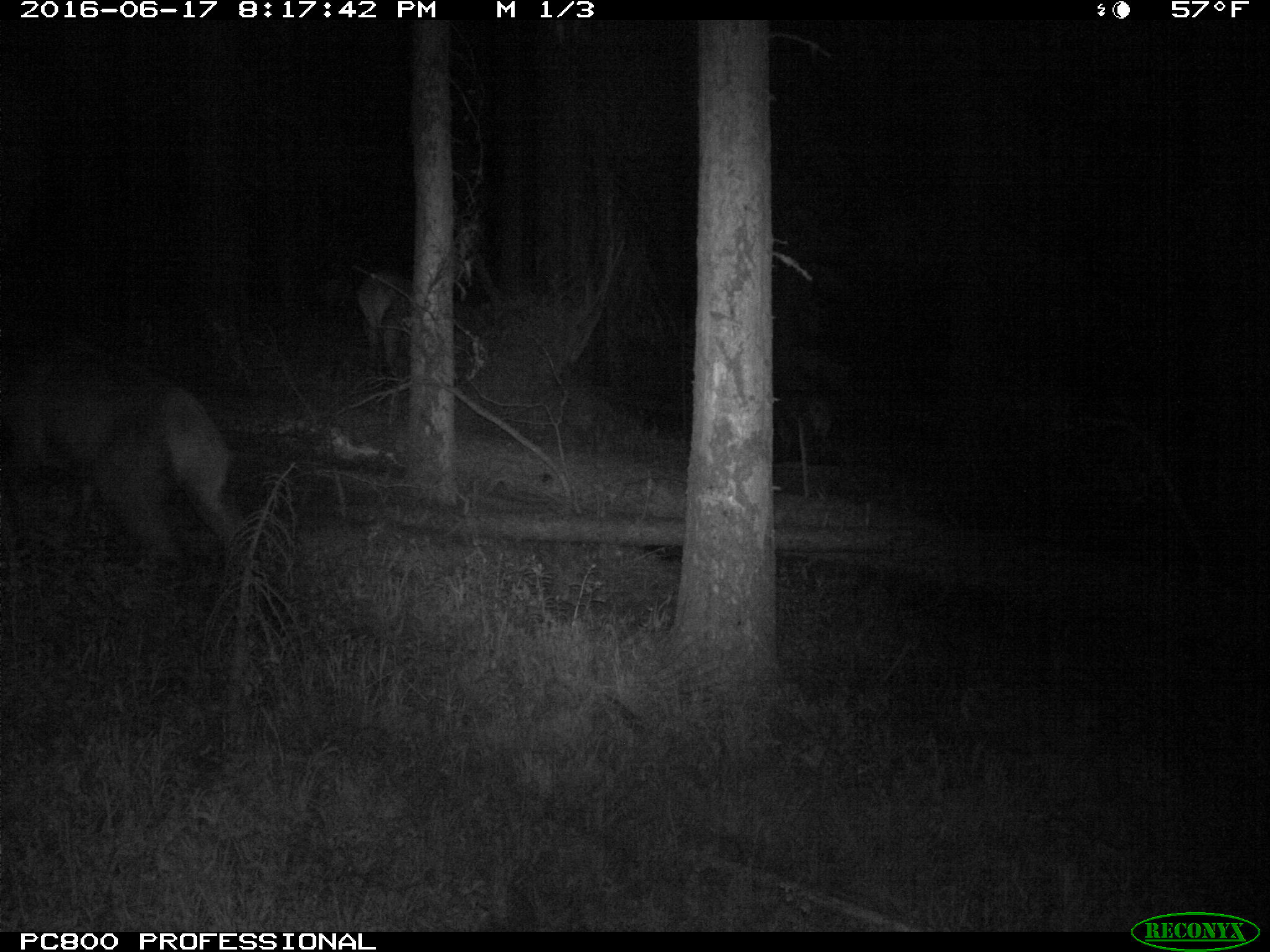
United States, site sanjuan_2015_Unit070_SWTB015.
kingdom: Animalia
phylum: Chordata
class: Mammalia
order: Artiodactyla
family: Cervidae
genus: Cervus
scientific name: Cervus elaphus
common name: red deer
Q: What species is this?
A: Cervus elaphus (red deer).